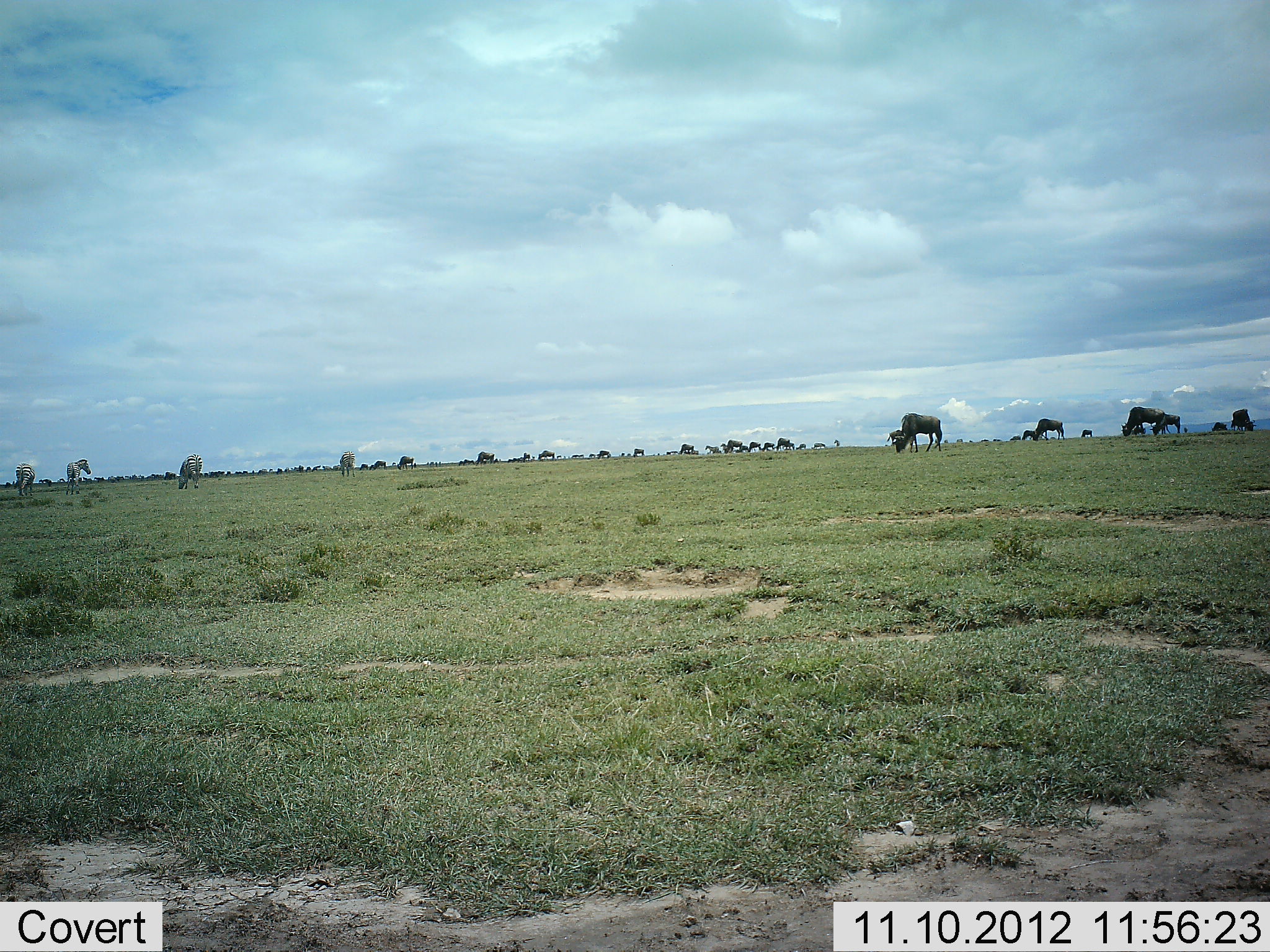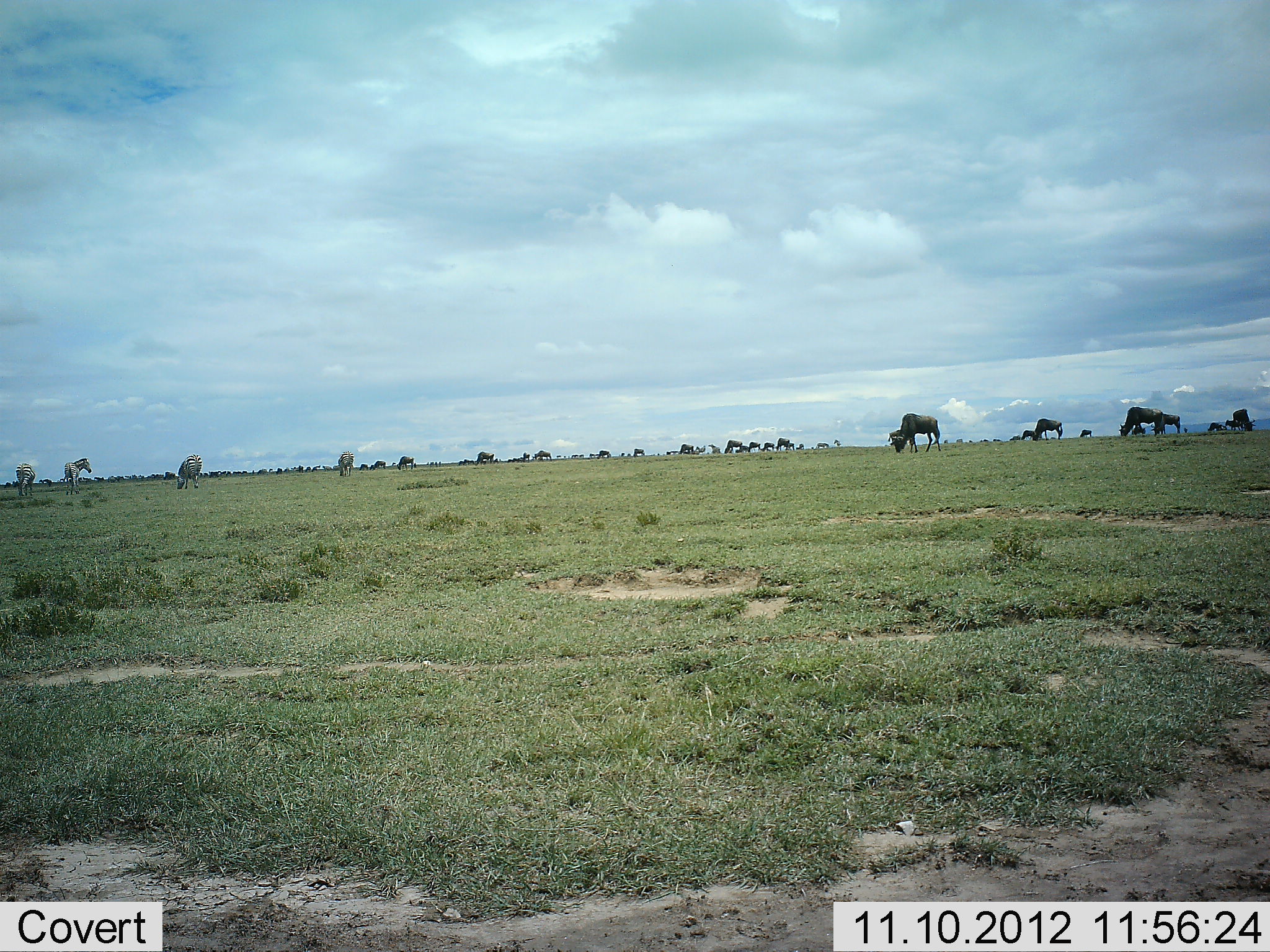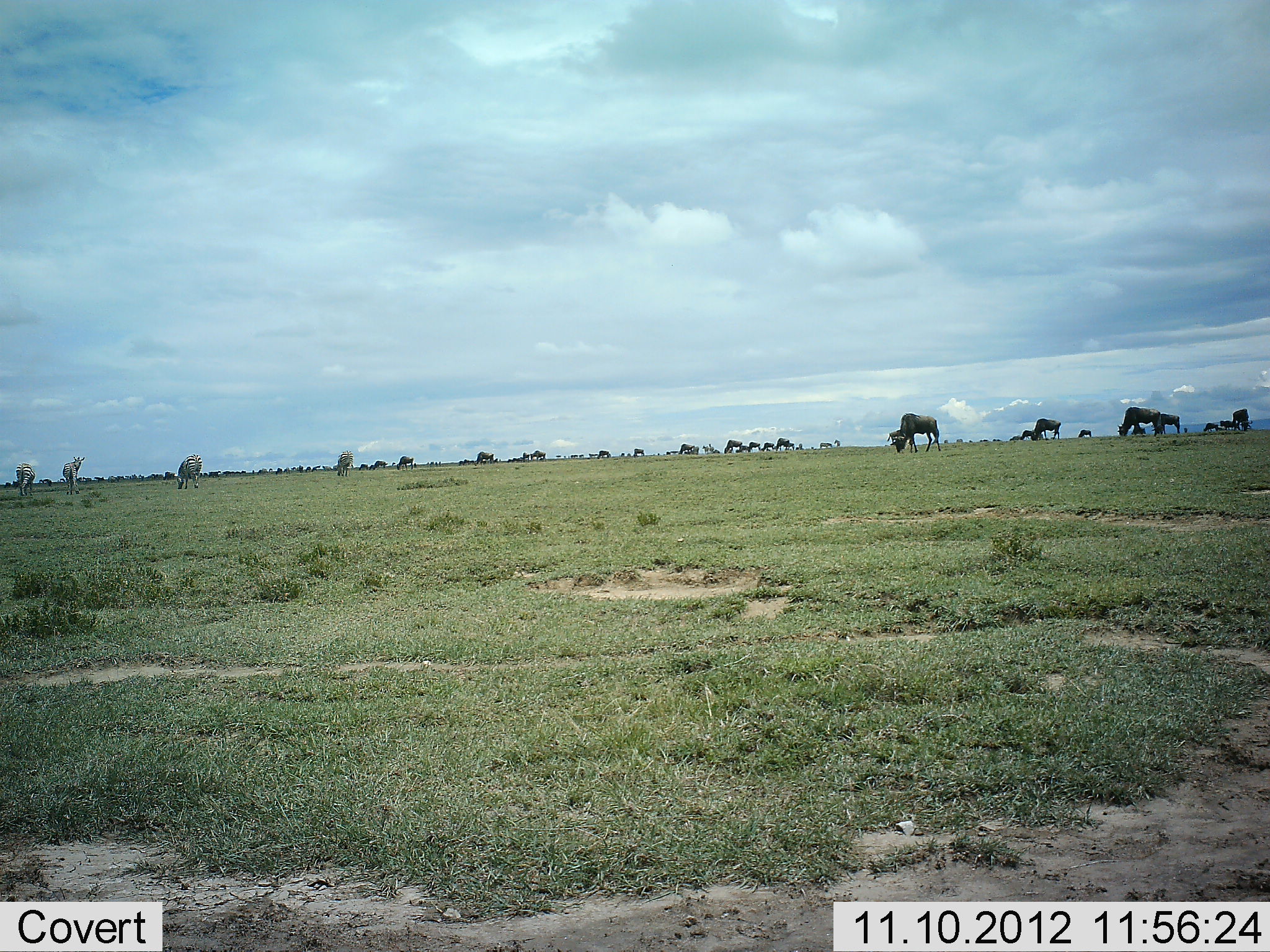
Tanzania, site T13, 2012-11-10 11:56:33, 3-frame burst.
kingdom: Animalia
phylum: Chordata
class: Mammalia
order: Artiodactyla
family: Bovidae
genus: Connochaetes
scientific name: Connochaetes taurinus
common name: blue wildebeest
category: wildebeest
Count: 11-50.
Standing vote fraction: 50%.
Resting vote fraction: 6%.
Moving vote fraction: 19%.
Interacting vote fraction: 6%.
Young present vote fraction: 0%.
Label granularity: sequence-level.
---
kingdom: Animalia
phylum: Chordata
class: Mammalia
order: Perissodactyla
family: Equidae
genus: Equus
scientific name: Equus quagga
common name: plains zebra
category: zebra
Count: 4.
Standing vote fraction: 100%.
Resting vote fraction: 0%.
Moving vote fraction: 20%.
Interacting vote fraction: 0%.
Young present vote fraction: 0%.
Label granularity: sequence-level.